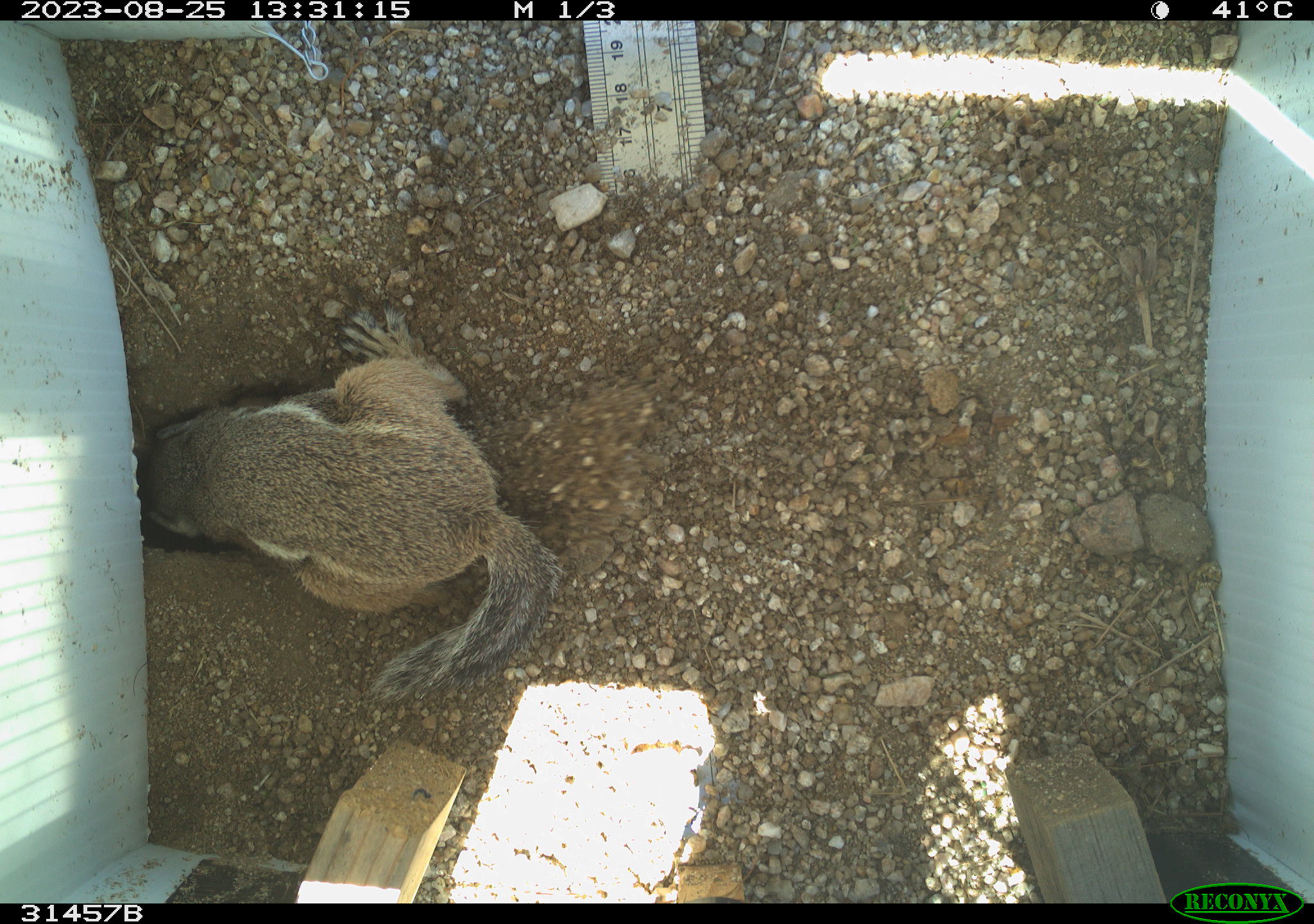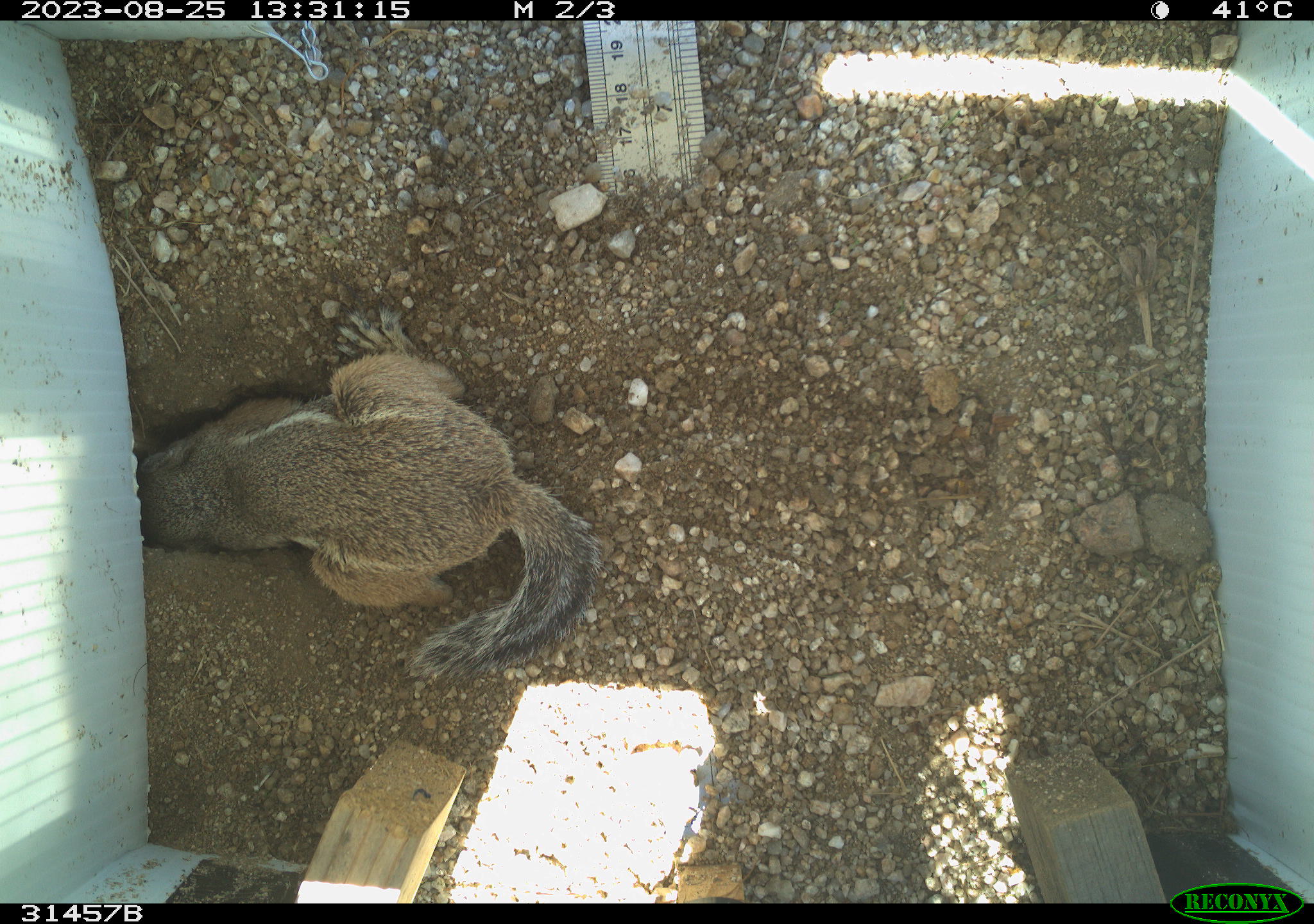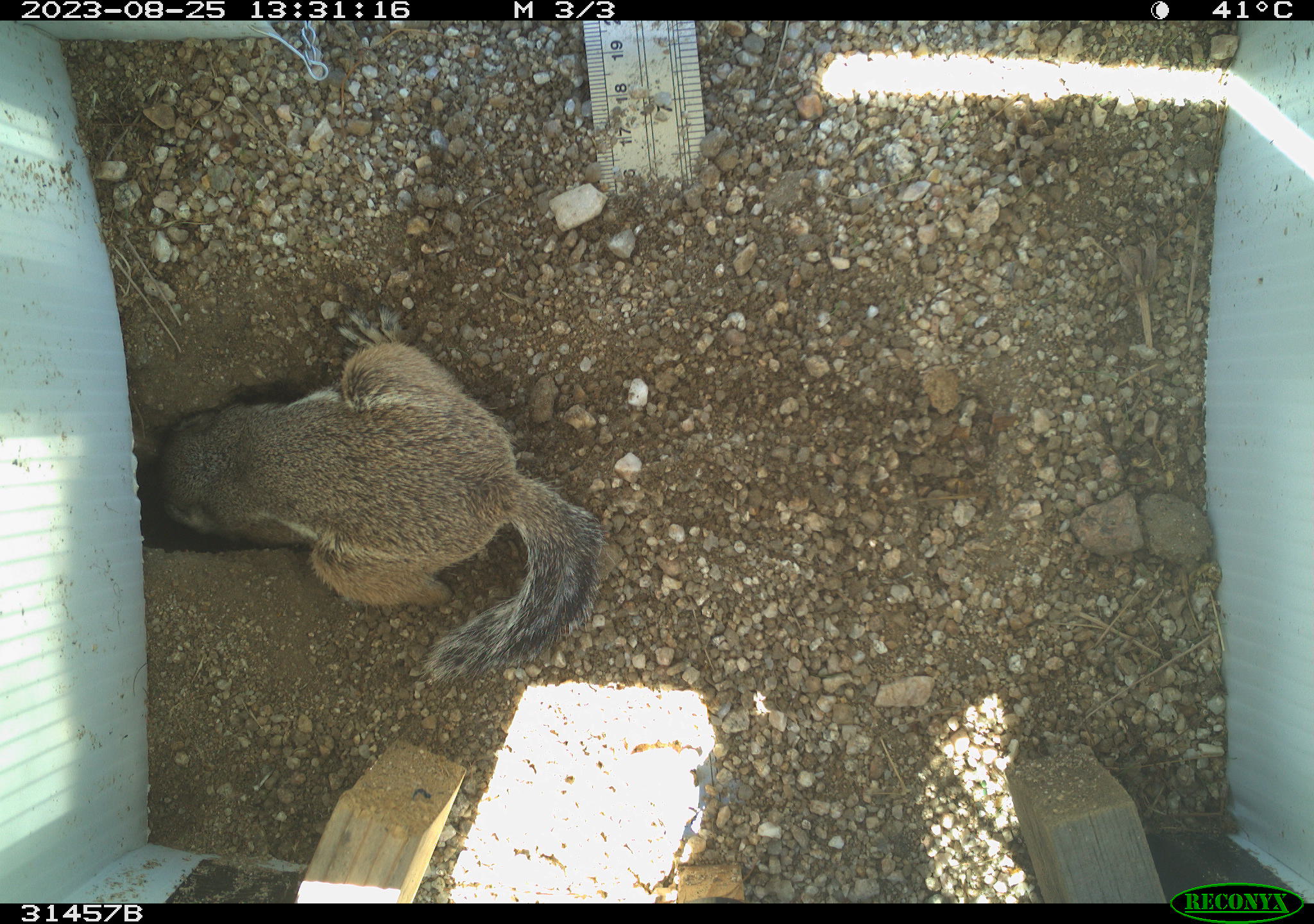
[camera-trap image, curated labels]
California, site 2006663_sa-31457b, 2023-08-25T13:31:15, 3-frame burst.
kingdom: Animalia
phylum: Chordata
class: Mammalia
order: Rodentia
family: Sciuridae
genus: Ammospermophilus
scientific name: Ammospermophilus leucurus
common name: white-tailed antelope squirrel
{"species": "white-tailed antelope squirrel (Ammospermophilus leucurus)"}